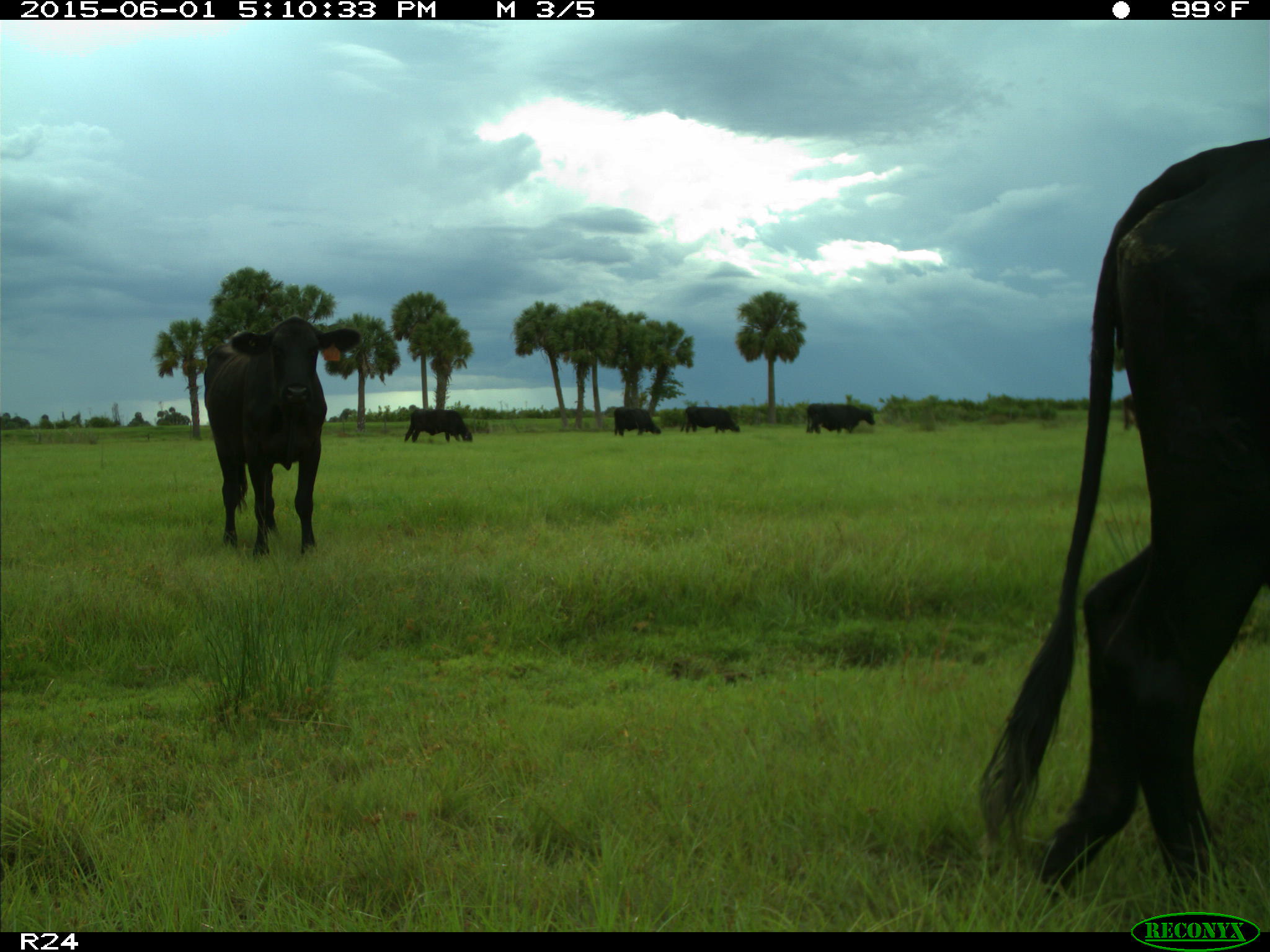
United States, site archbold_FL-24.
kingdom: Animalia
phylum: Chordata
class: Mammalia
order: Artiodactyla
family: Bovidae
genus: Bos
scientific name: Bos taurus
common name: domestic cow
Bos taurus (domestic cow).